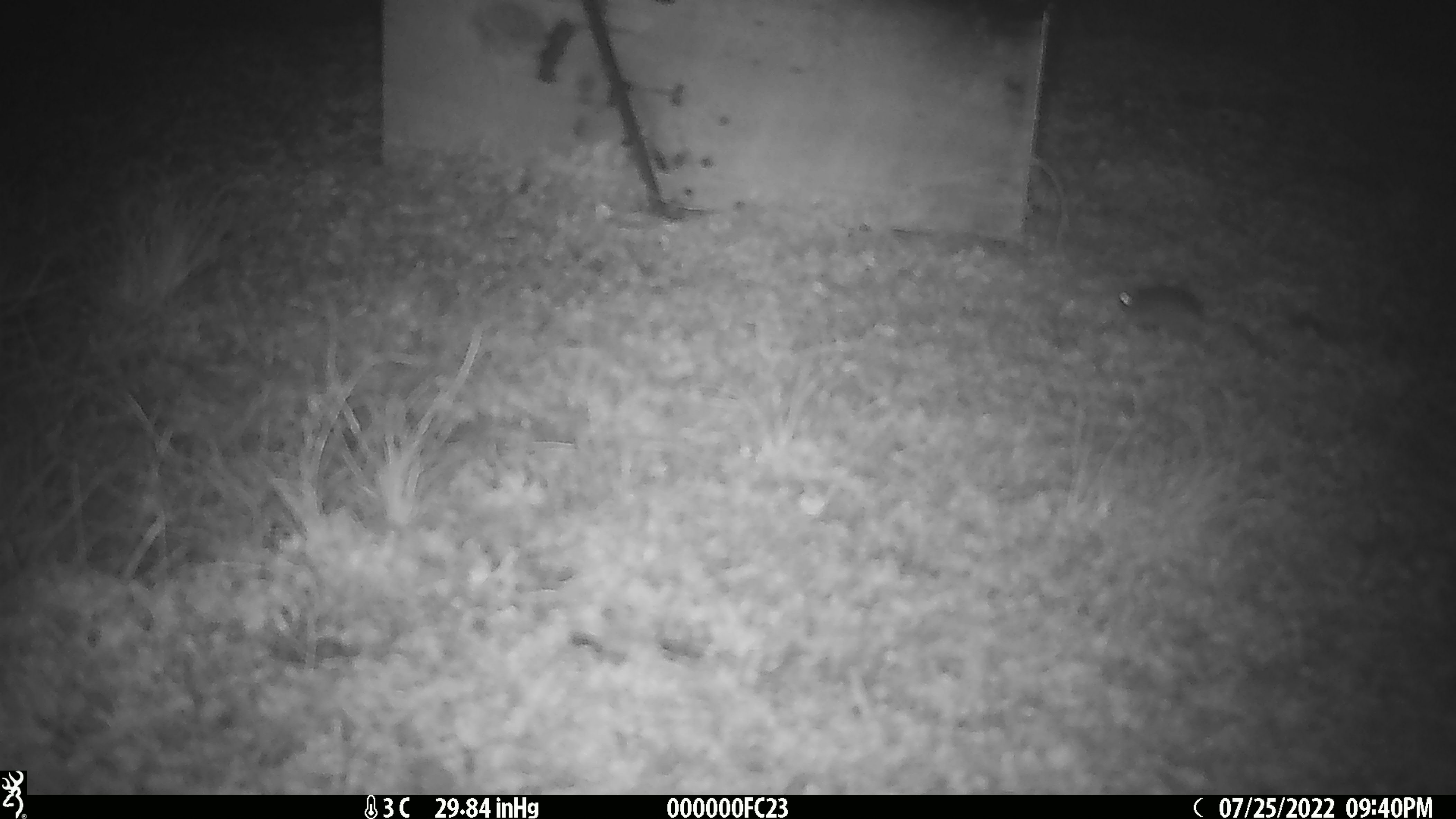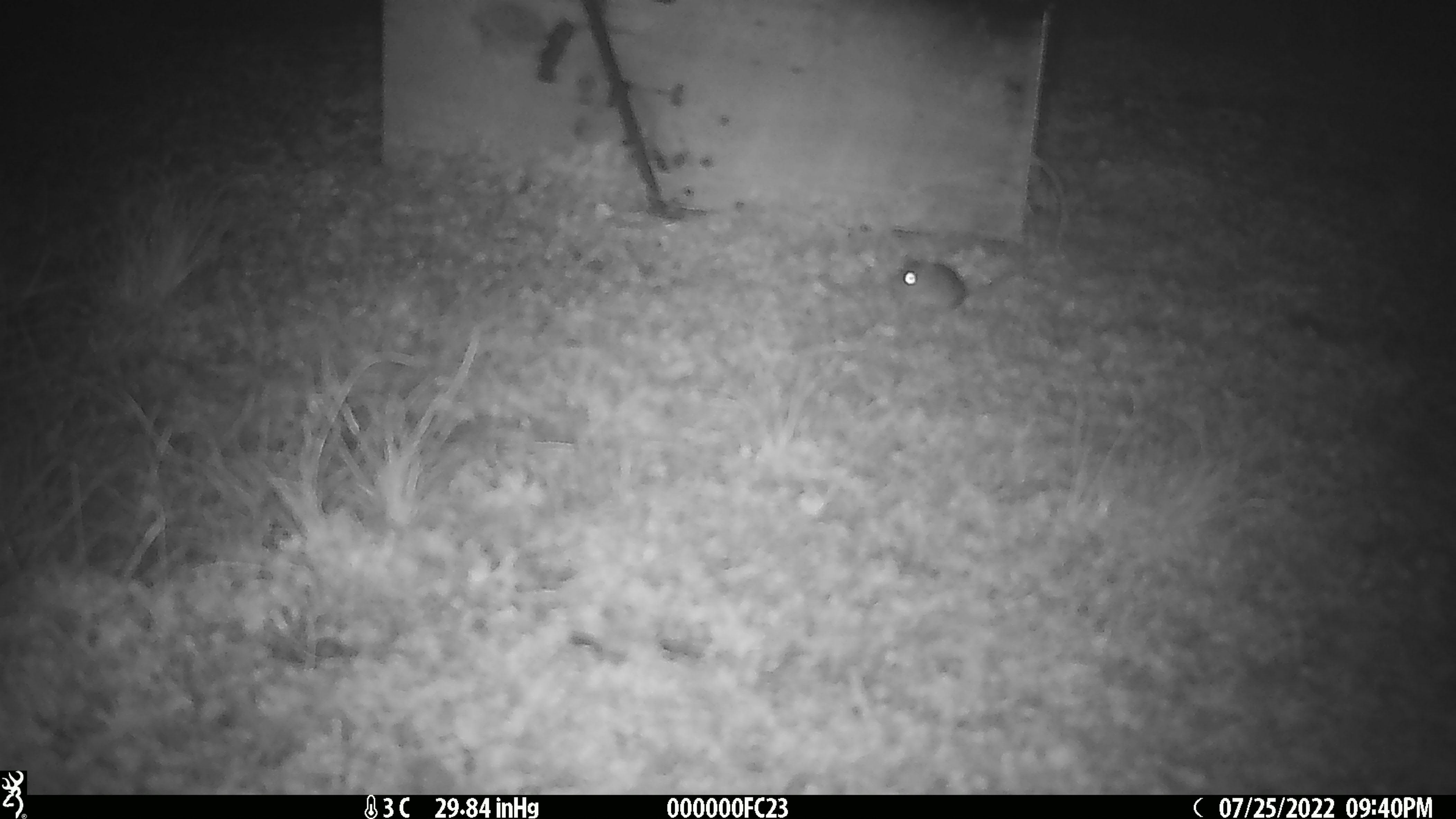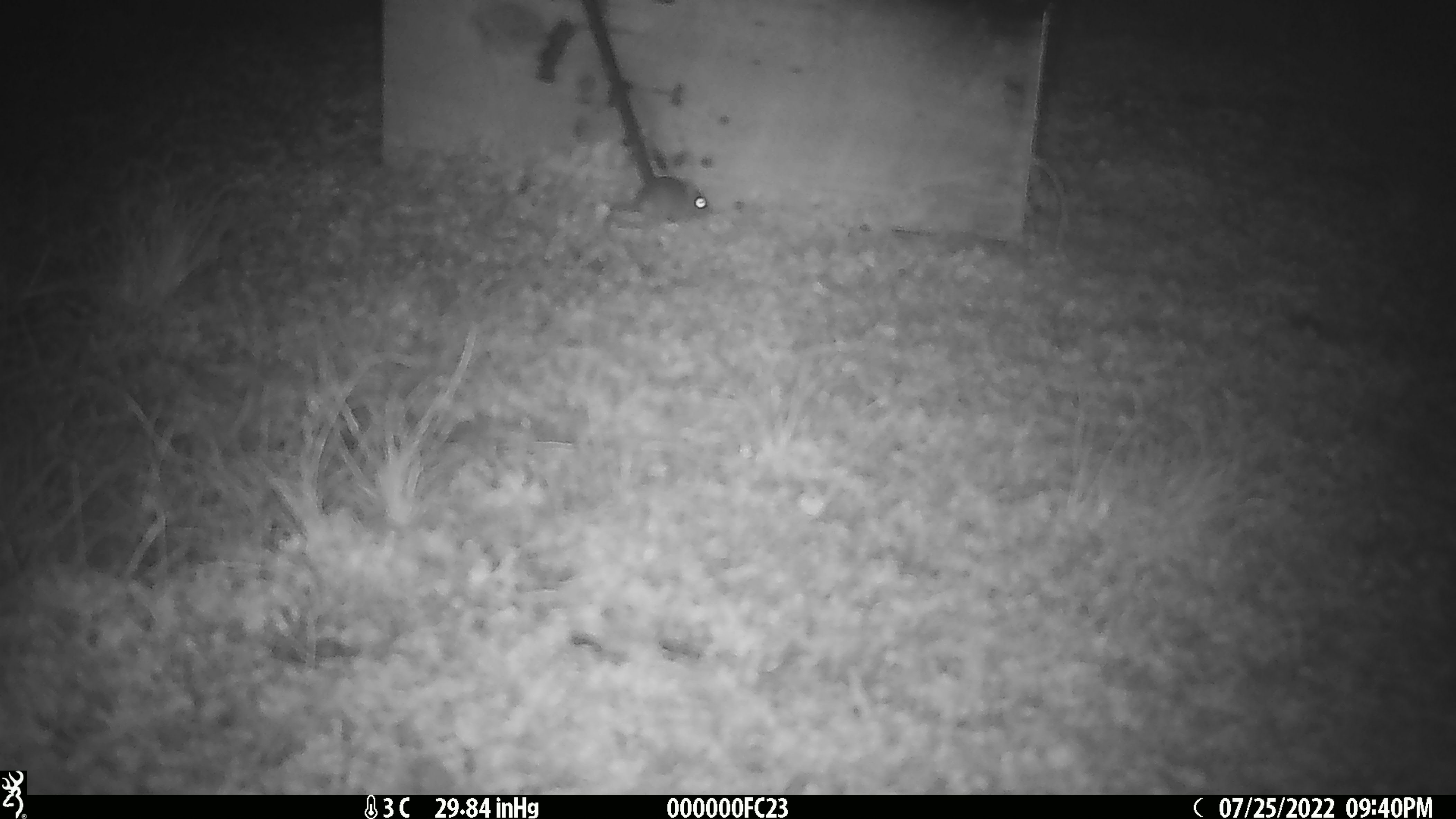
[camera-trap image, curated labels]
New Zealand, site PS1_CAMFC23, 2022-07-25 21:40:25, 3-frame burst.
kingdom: Animalia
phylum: Chordata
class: Mammalia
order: Rodentia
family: Muridae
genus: Mus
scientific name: Mus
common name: mouse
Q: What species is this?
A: Mouse (Mus).